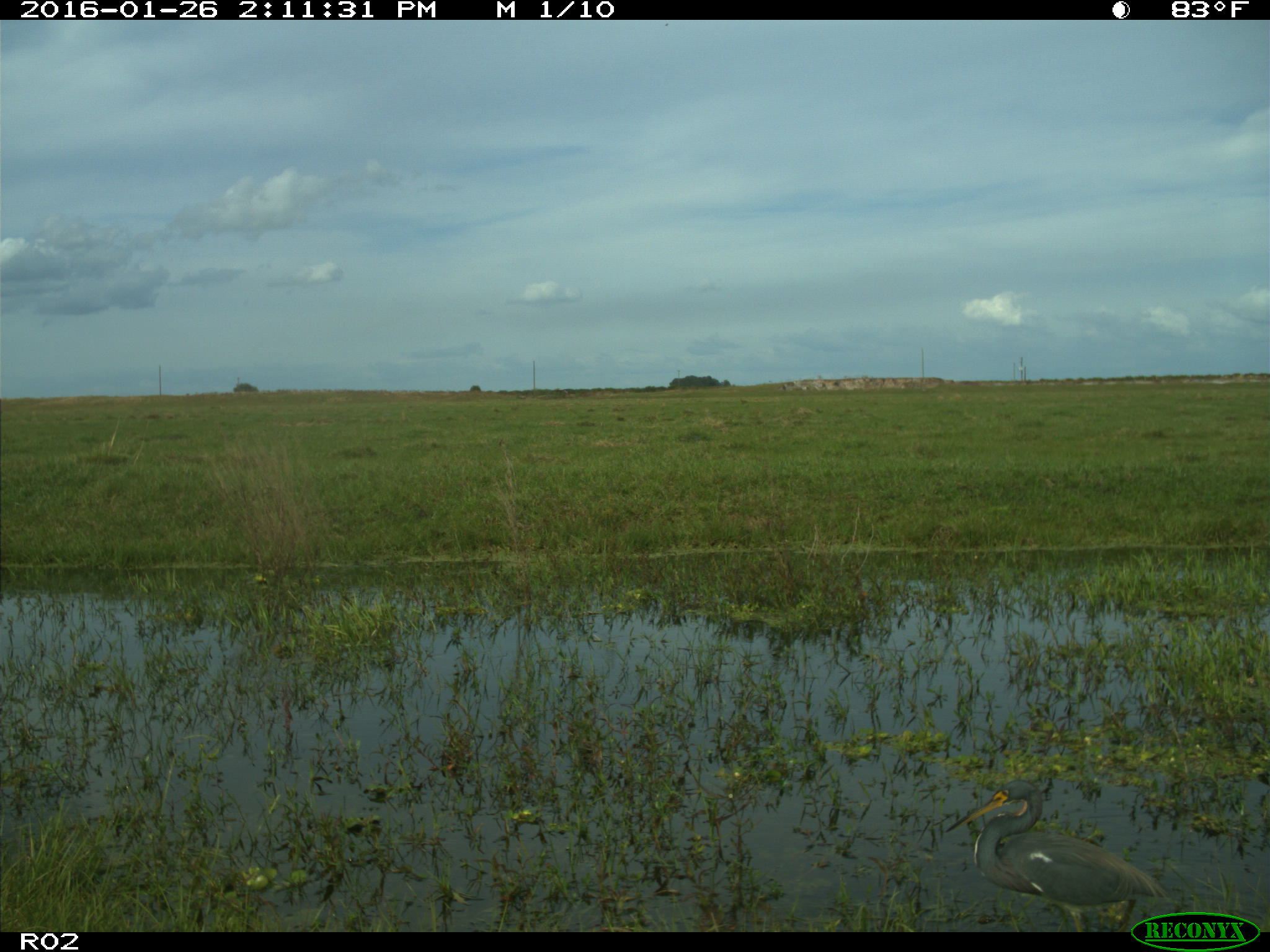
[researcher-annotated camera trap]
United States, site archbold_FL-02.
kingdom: Animalia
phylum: Chordata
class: Aves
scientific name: Aves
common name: birds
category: unidentified bird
Unidentified bird (birds) (Aves).